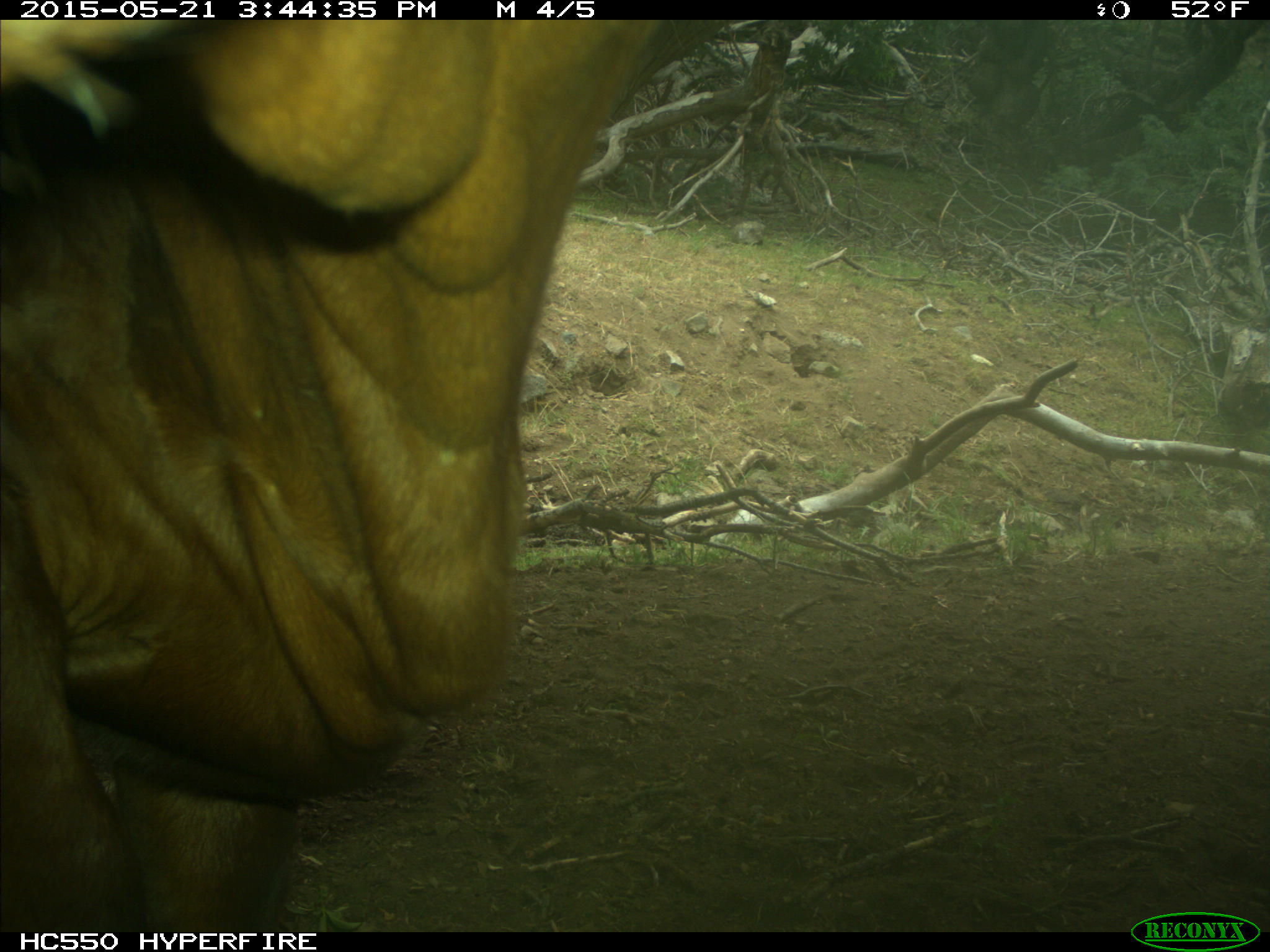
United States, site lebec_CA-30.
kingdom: Animalia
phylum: Chordata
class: Mammalia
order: Artiodactyla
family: Bovidae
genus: Bos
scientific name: Bos taurus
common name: domestic cow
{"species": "Bos taurus (domestic cow)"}